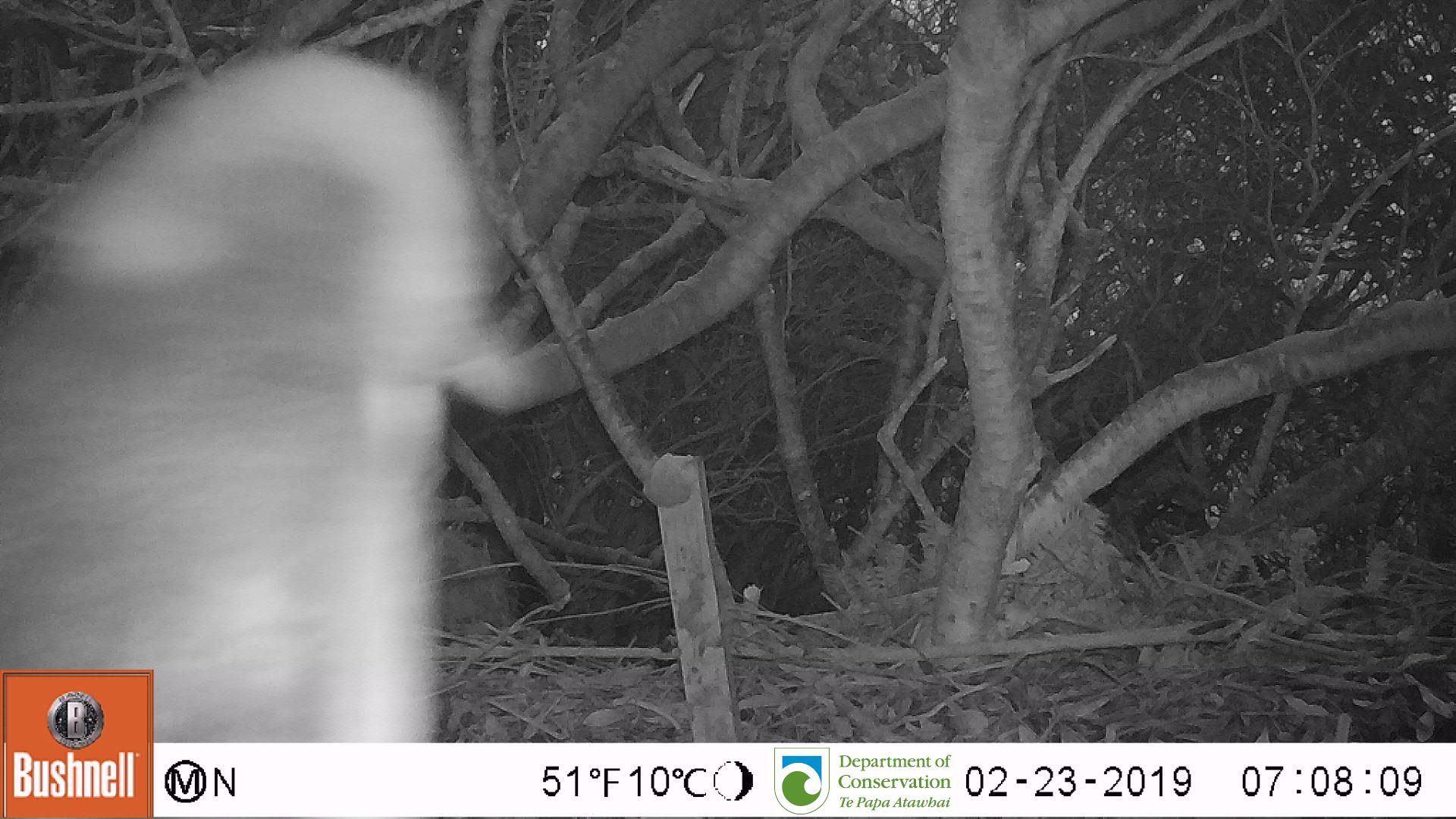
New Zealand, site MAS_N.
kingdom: Animalia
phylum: Chordata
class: Aves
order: Sphenisciformes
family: Spheniscidae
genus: Megadyptes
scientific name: Megadyptes antipodes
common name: yellow-eyed penguin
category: yellow eyed penguin